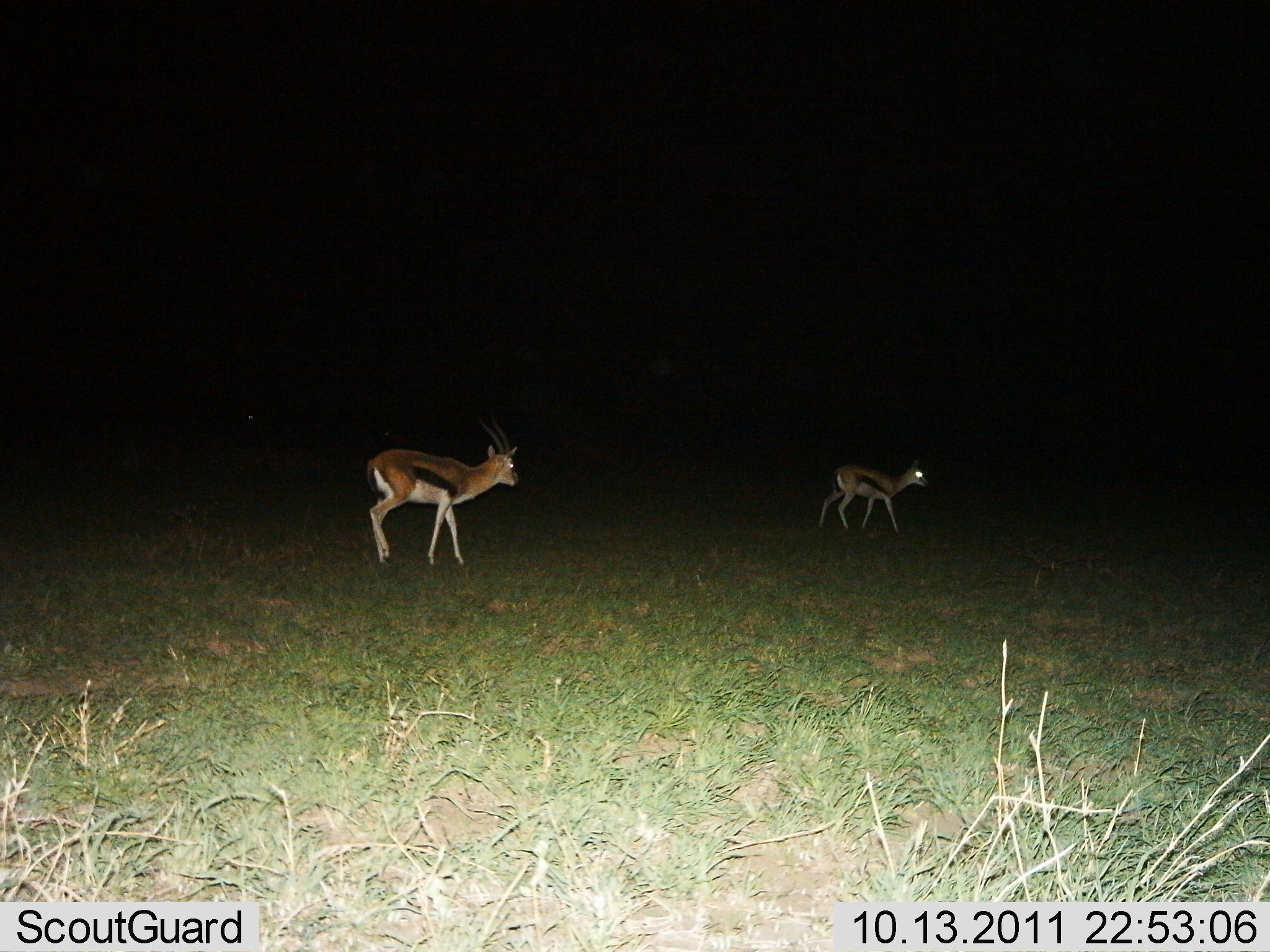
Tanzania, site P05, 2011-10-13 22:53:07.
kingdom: Animalia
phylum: Chordata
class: Mammalia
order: Artiodactyla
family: Bovidae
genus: Eudorcas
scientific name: Eudorcas thomsonii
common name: thomson's gazelle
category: gazellethomsons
Gazellethomsons (thomson's gazelle) (Eudorcas thomsonii), count 2. Behavior (volunteer vote fractions): standing 25%, resting 0%, moving 83%, interacting 0%. Young present (vote fraction): 17%. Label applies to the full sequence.